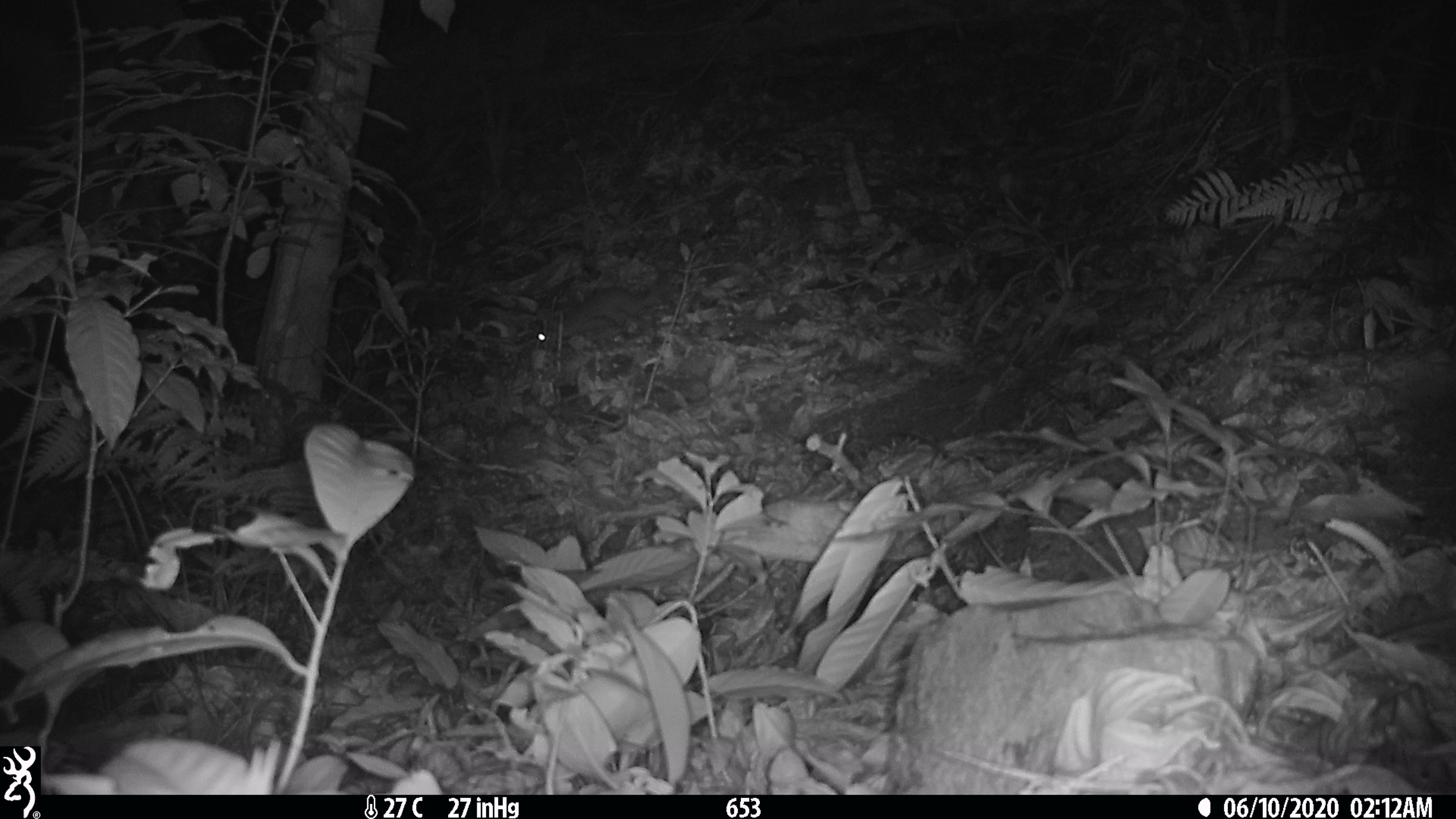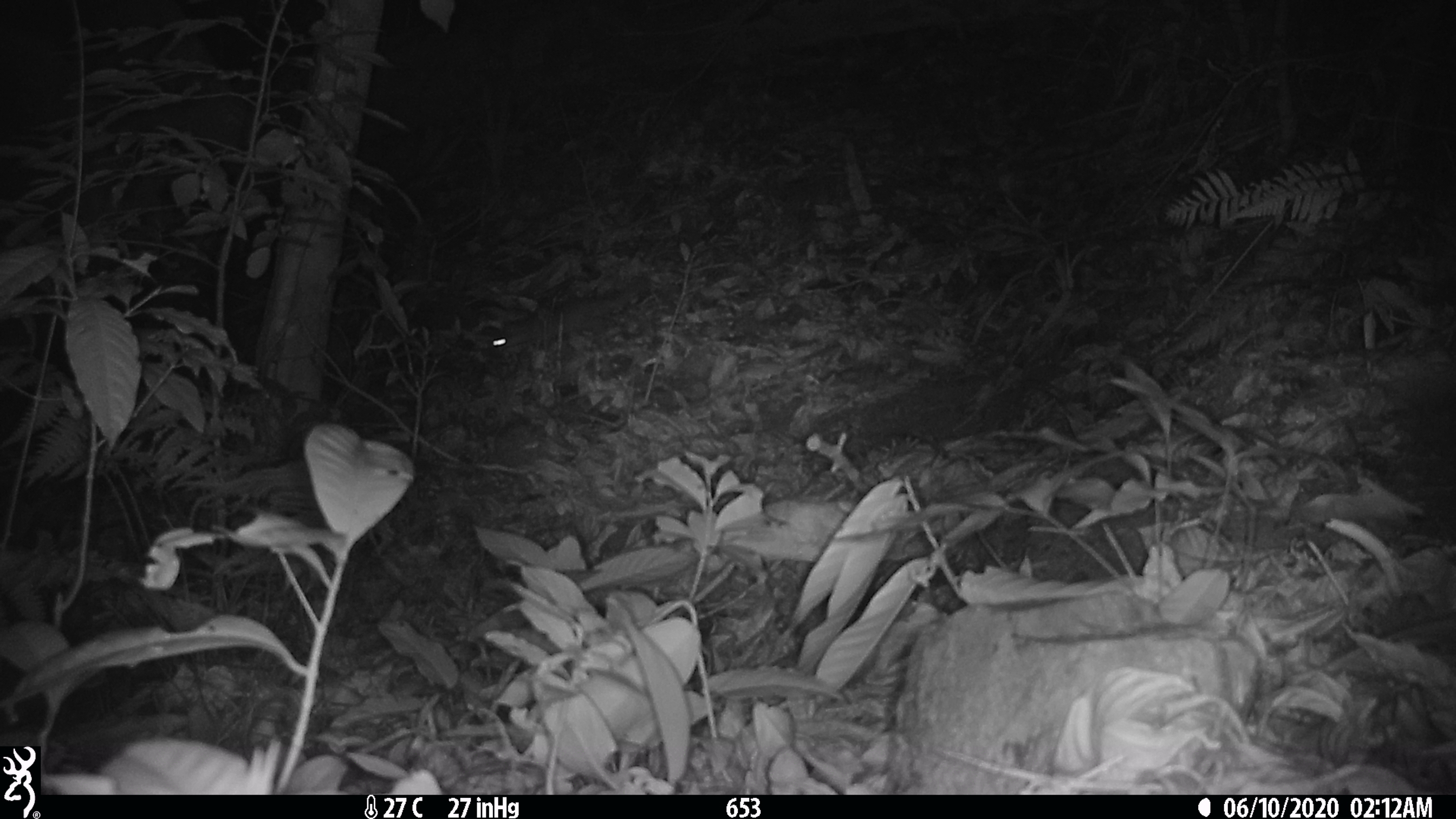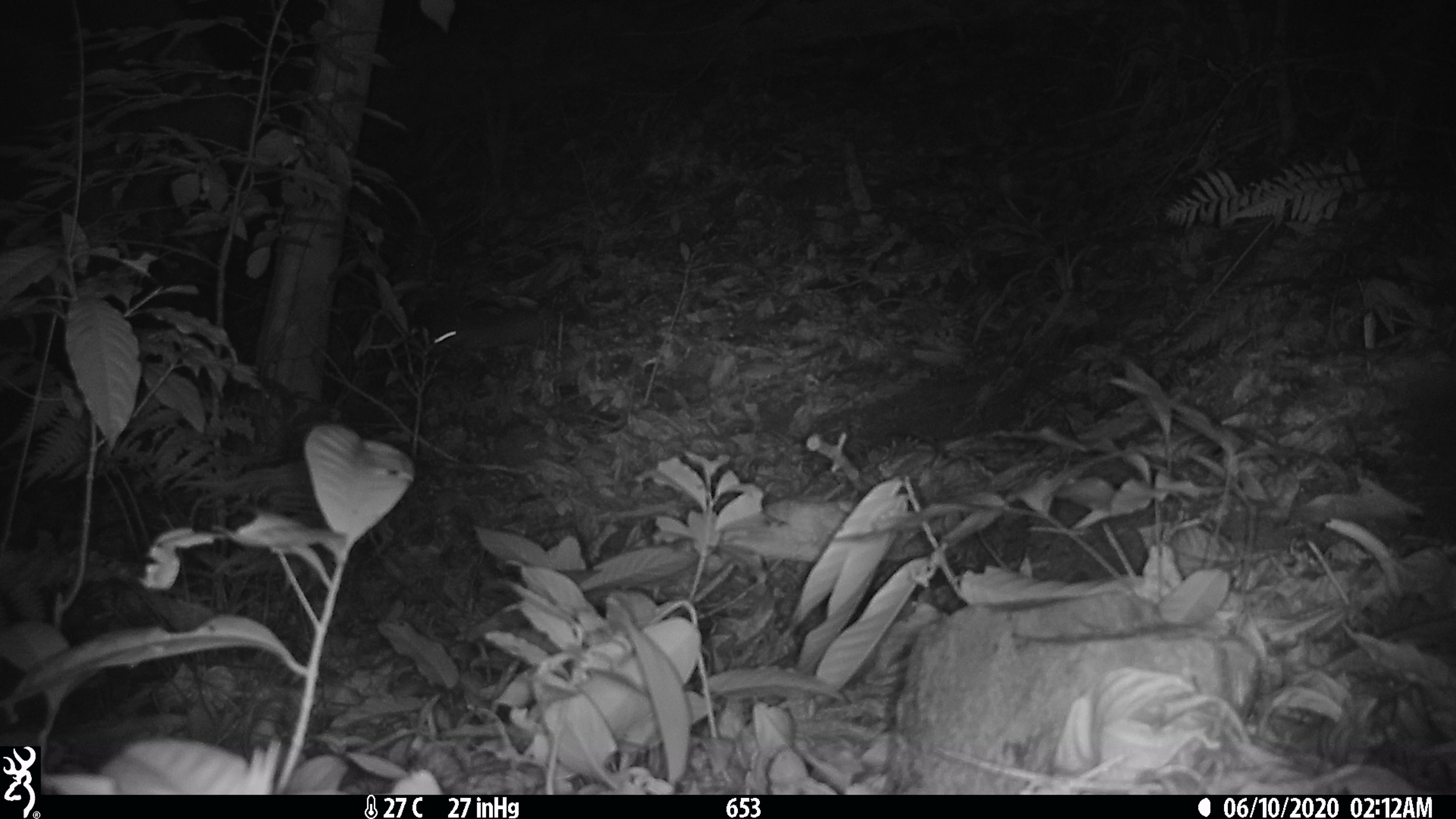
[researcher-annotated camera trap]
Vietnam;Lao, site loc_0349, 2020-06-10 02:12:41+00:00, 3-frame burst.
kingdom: Animalia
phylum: Chordata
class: Mammalia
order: Carnivora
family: Mustelidae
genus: Melogale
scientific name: Melogale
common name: ferret badger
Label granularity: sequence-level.